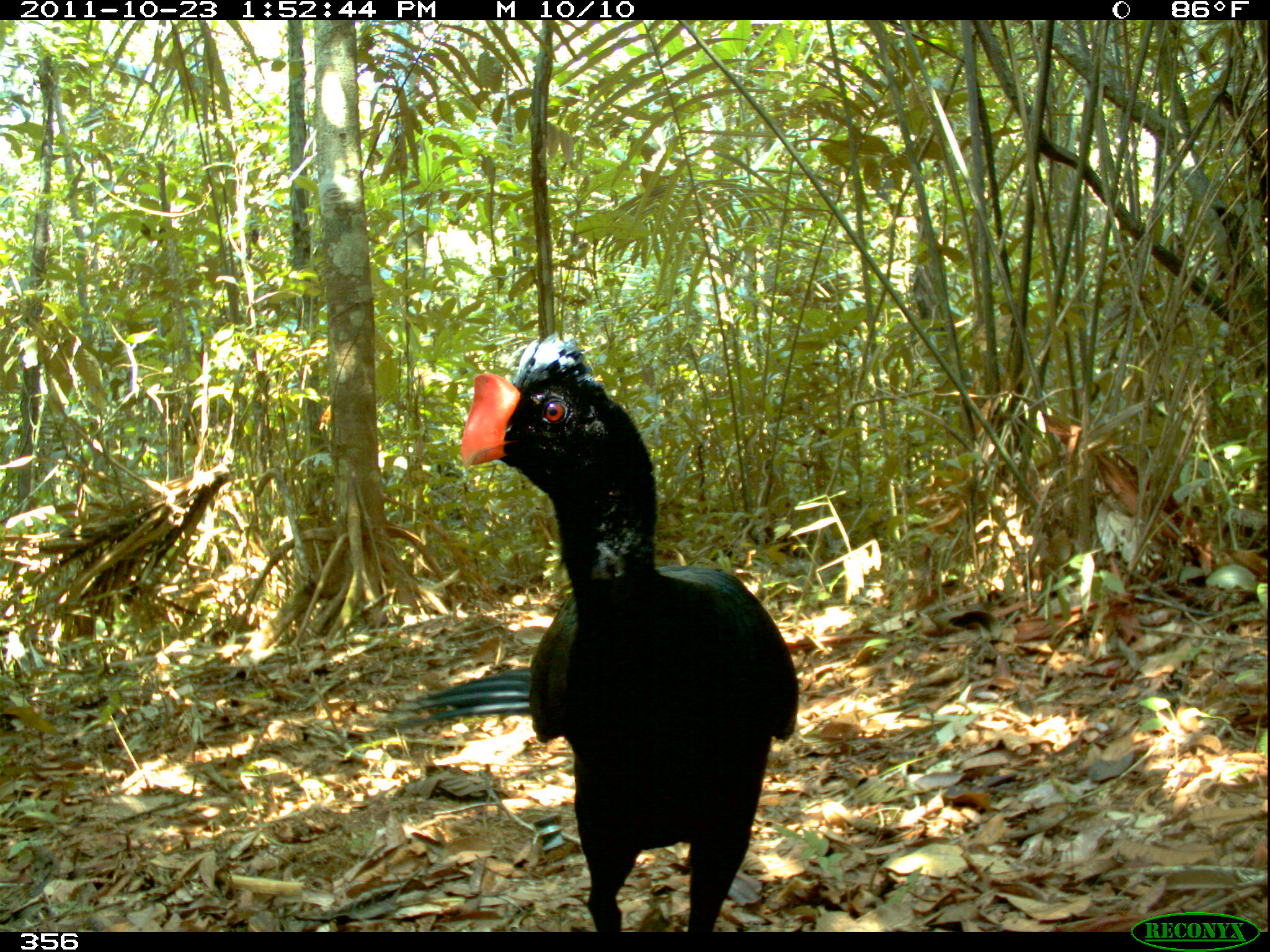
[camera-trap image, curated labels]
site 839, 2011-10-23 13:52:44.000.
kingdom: Animalia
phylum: Chordata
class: Aves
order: Galliformes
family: Cracidae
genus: Mitu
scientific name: Mitu tuberosum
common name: razor-billed curassow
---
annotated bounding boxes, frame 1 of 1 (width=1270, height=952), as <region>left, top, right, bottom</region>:
mitu tuberosum: <region>373, 331, 800, 931</region>